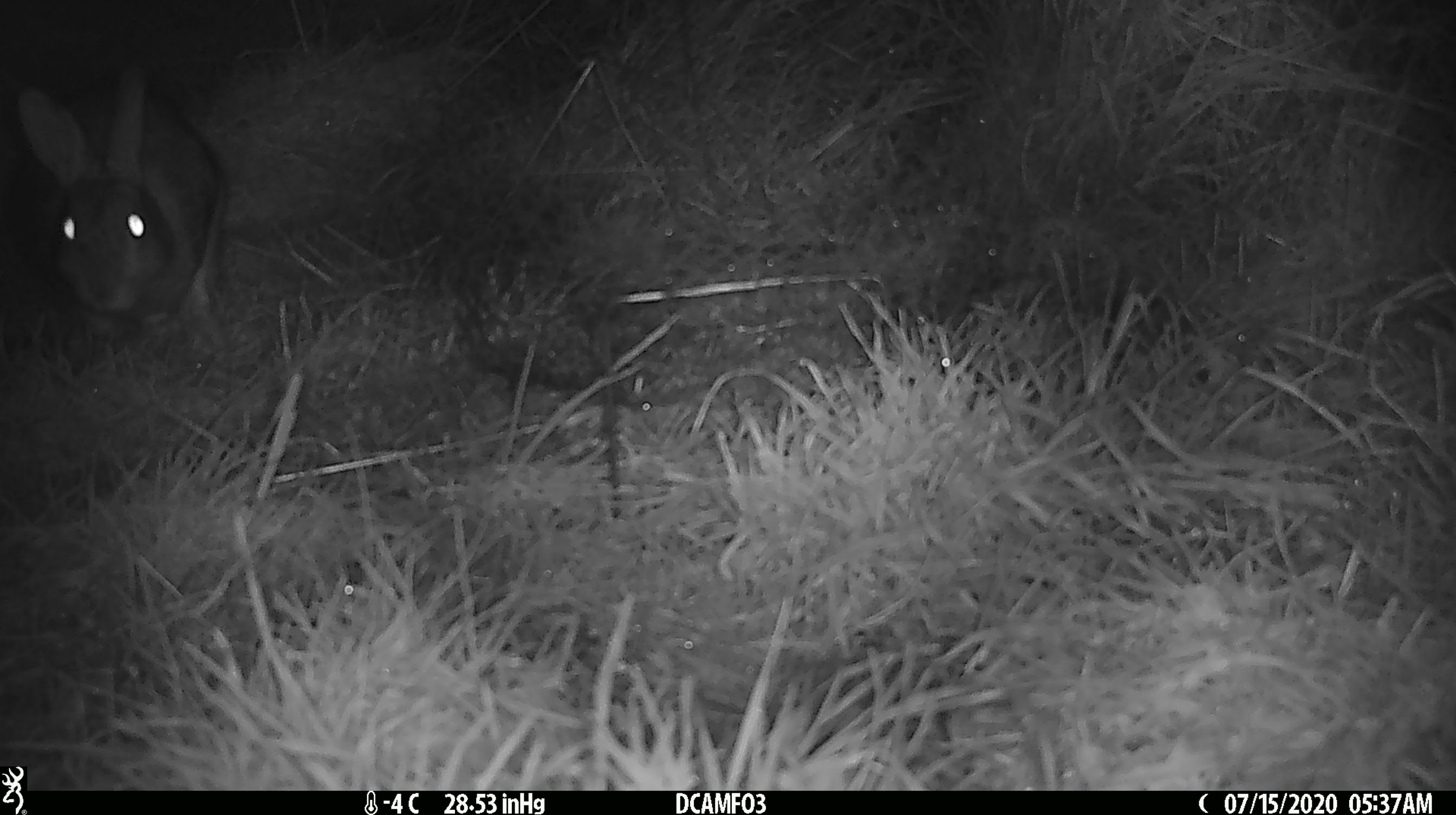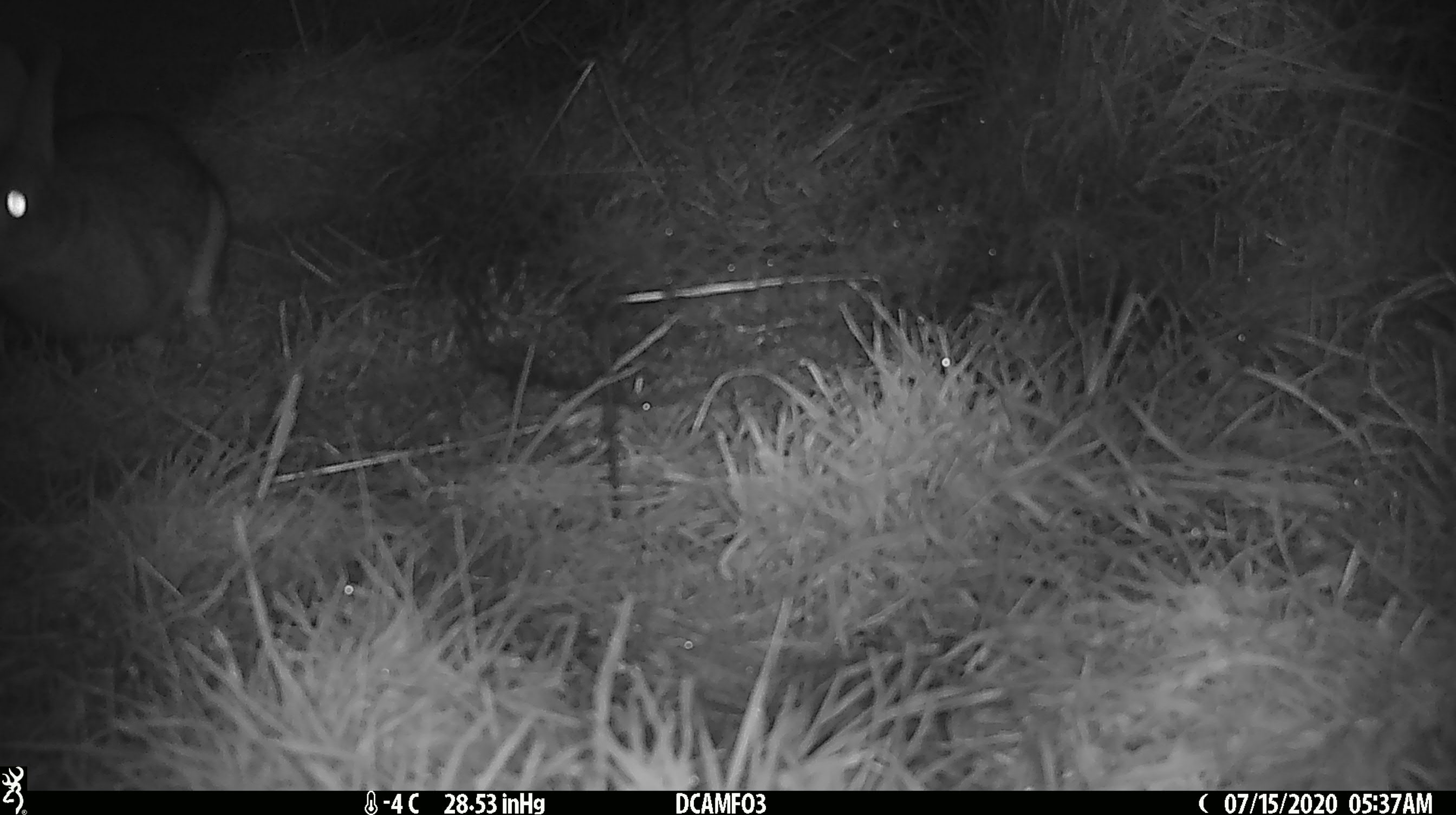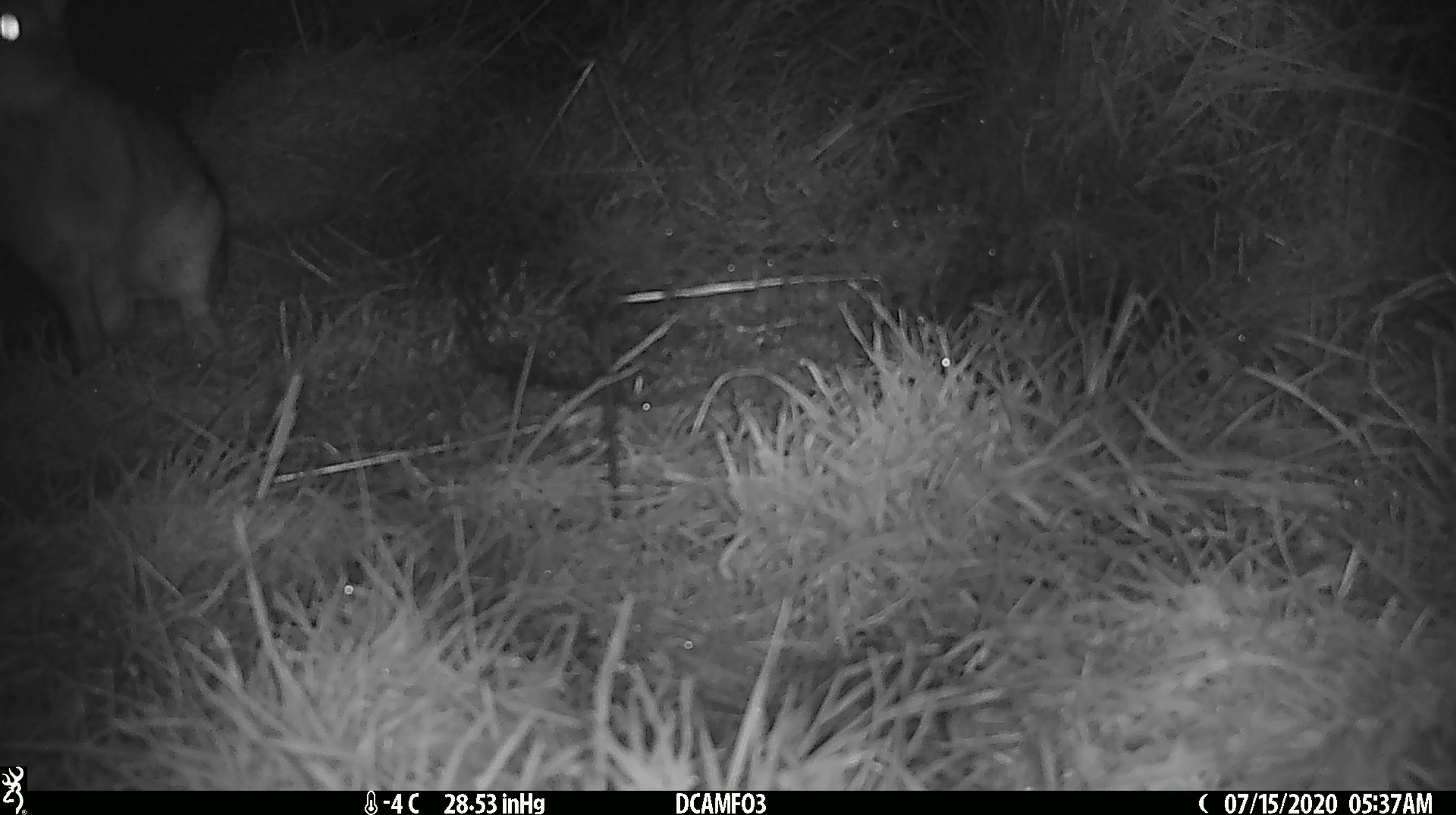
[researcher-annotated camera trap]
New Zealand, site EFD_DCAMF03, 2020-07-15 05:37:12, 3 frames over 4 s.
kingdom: Animalia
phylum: Chordata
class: Mammalia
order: Lagomorpha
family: Leporidae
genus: Lepus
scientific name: Lepus europaeus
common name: brown hare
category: hare